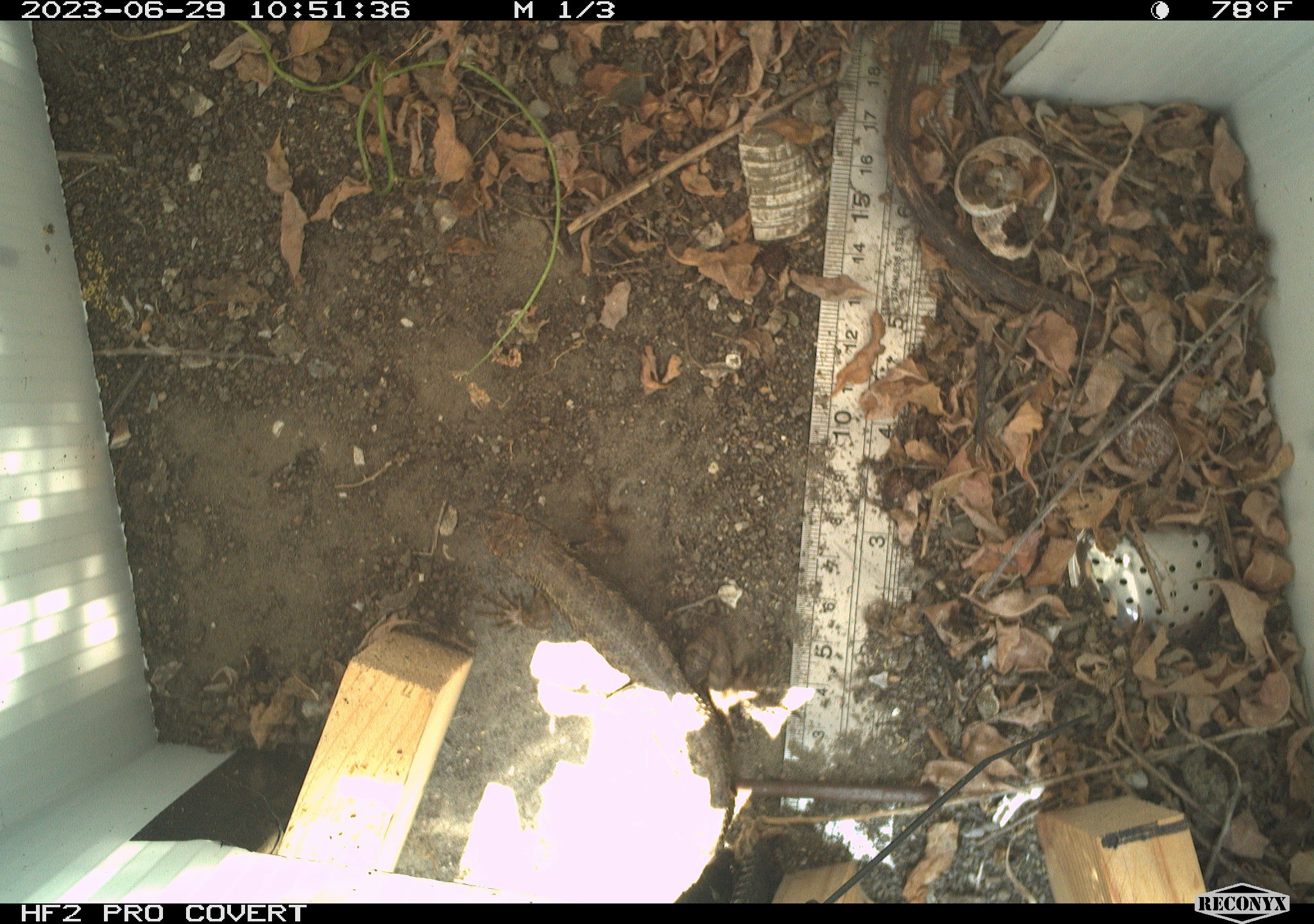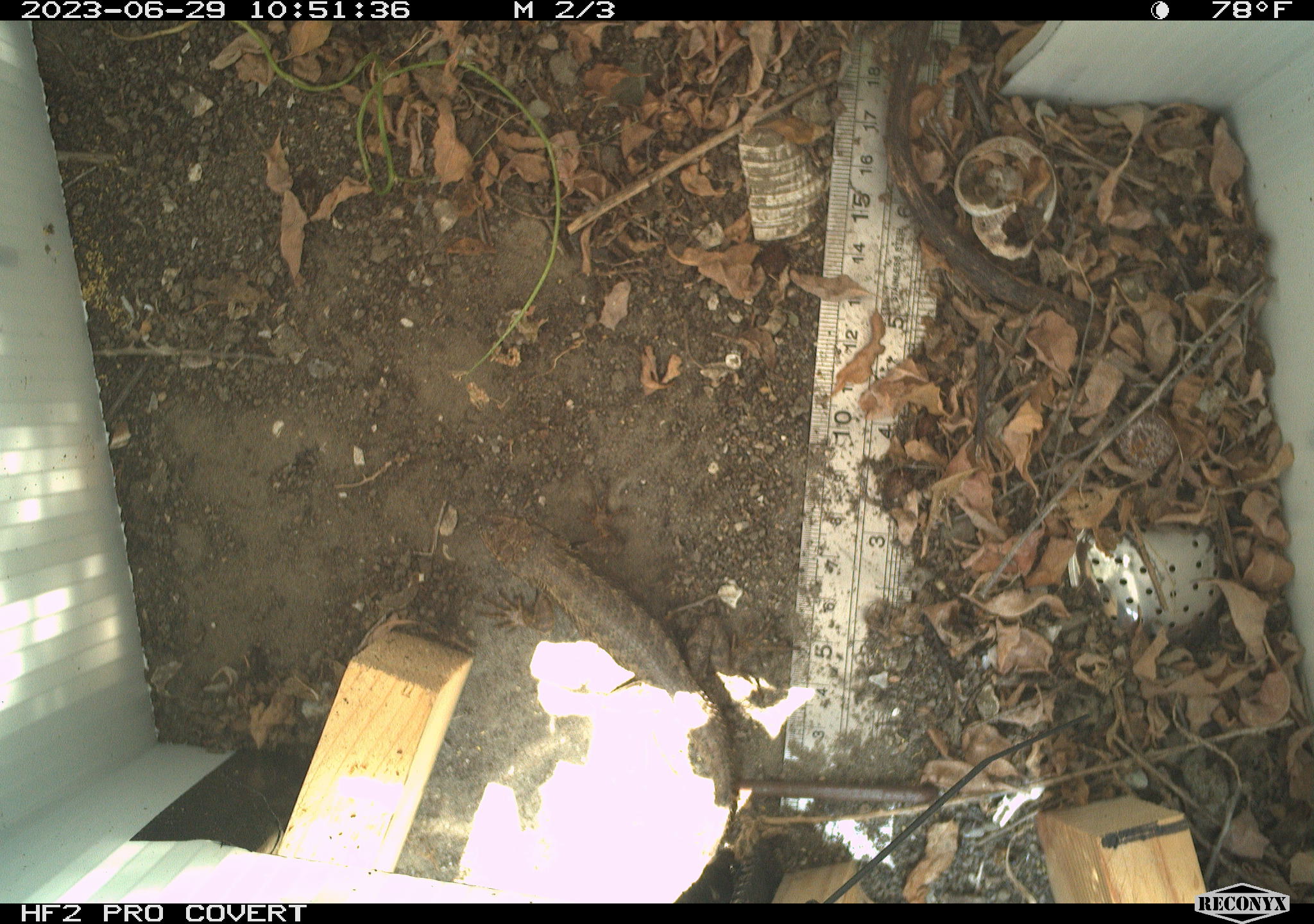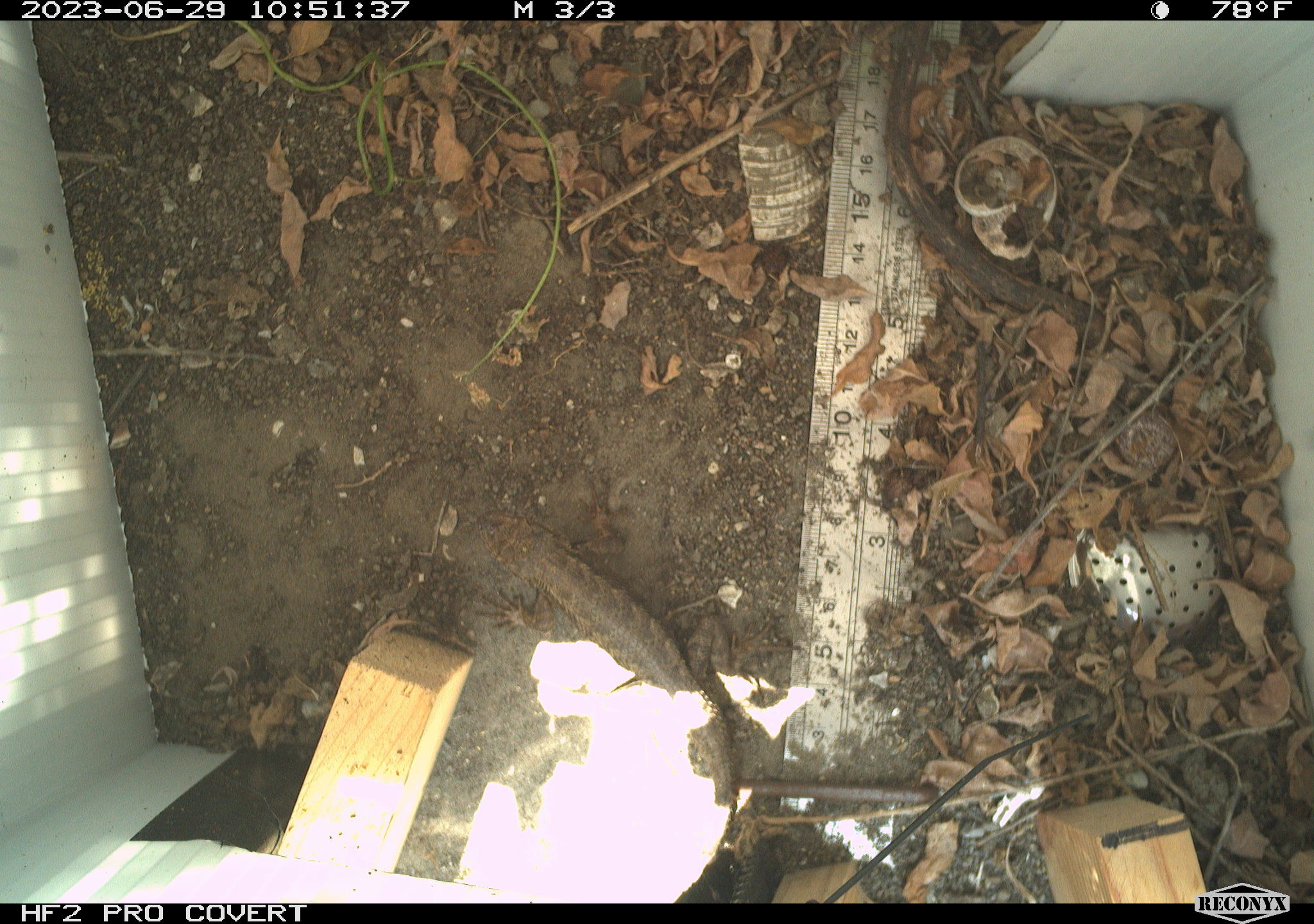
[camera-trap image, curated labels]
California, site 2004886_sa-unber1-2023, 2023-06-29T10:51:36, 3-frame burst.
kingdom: Animalia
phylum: Chordata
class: Reptilia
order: Squamata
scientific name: Squamata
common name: lizards and snakes